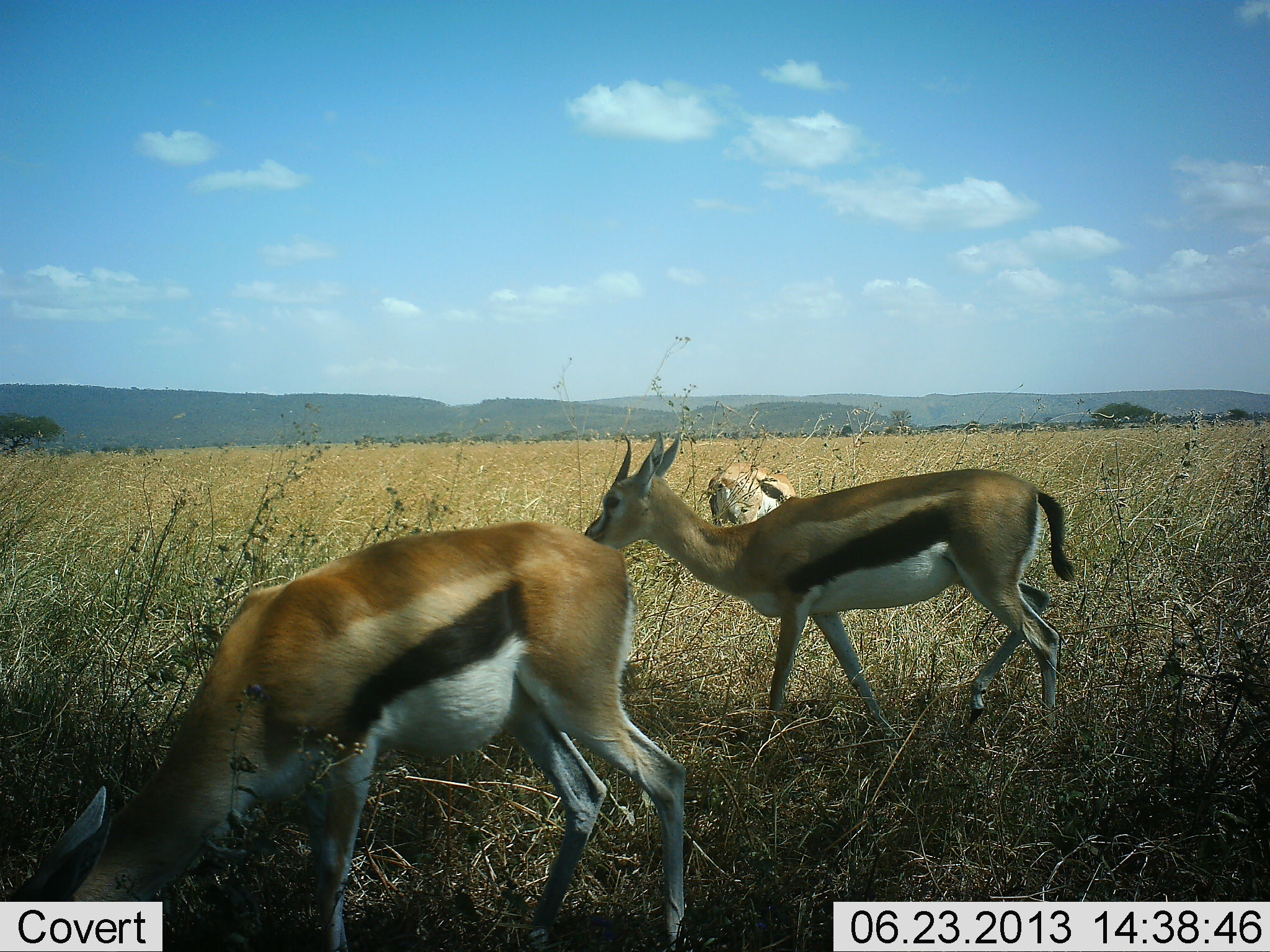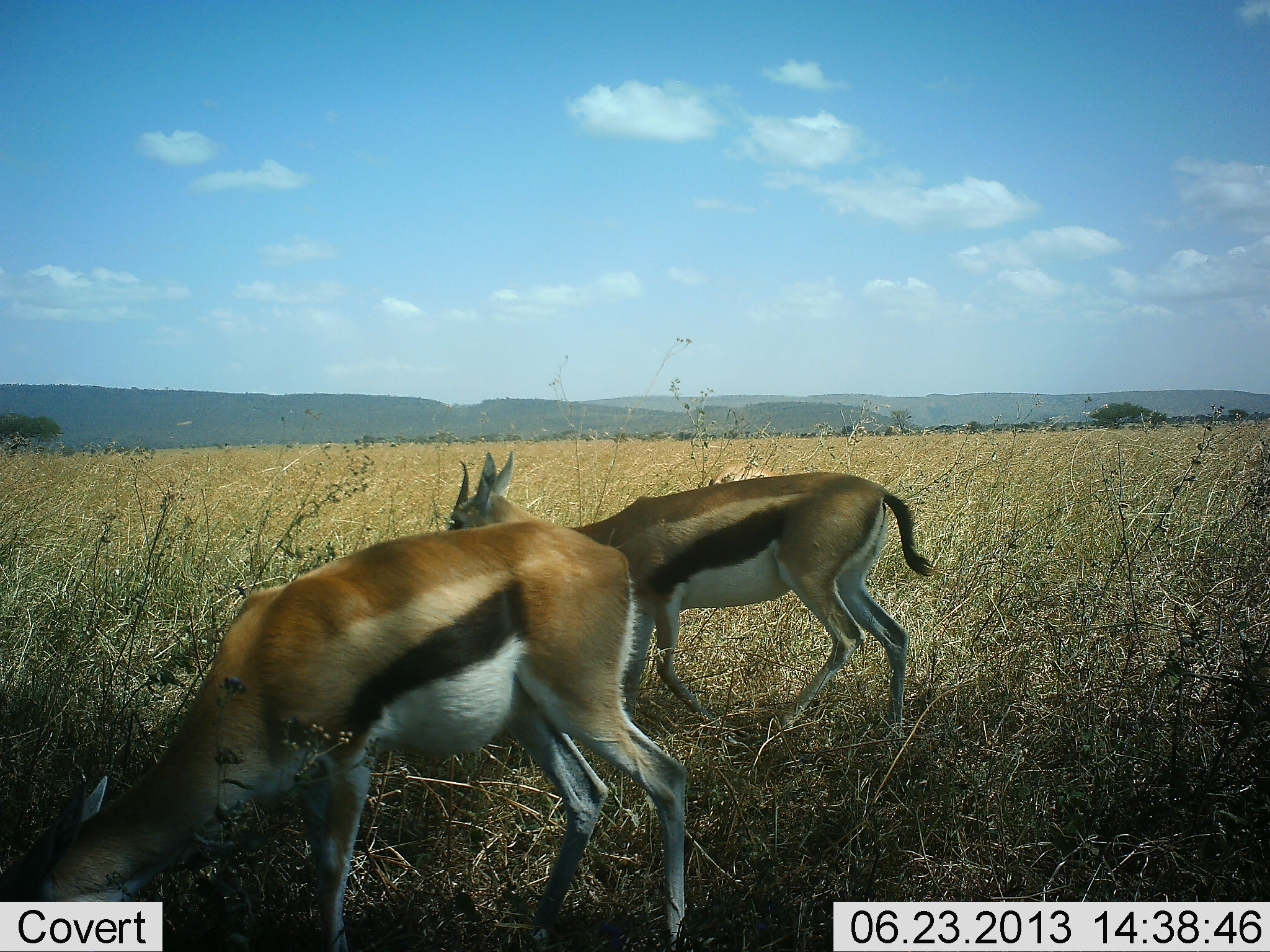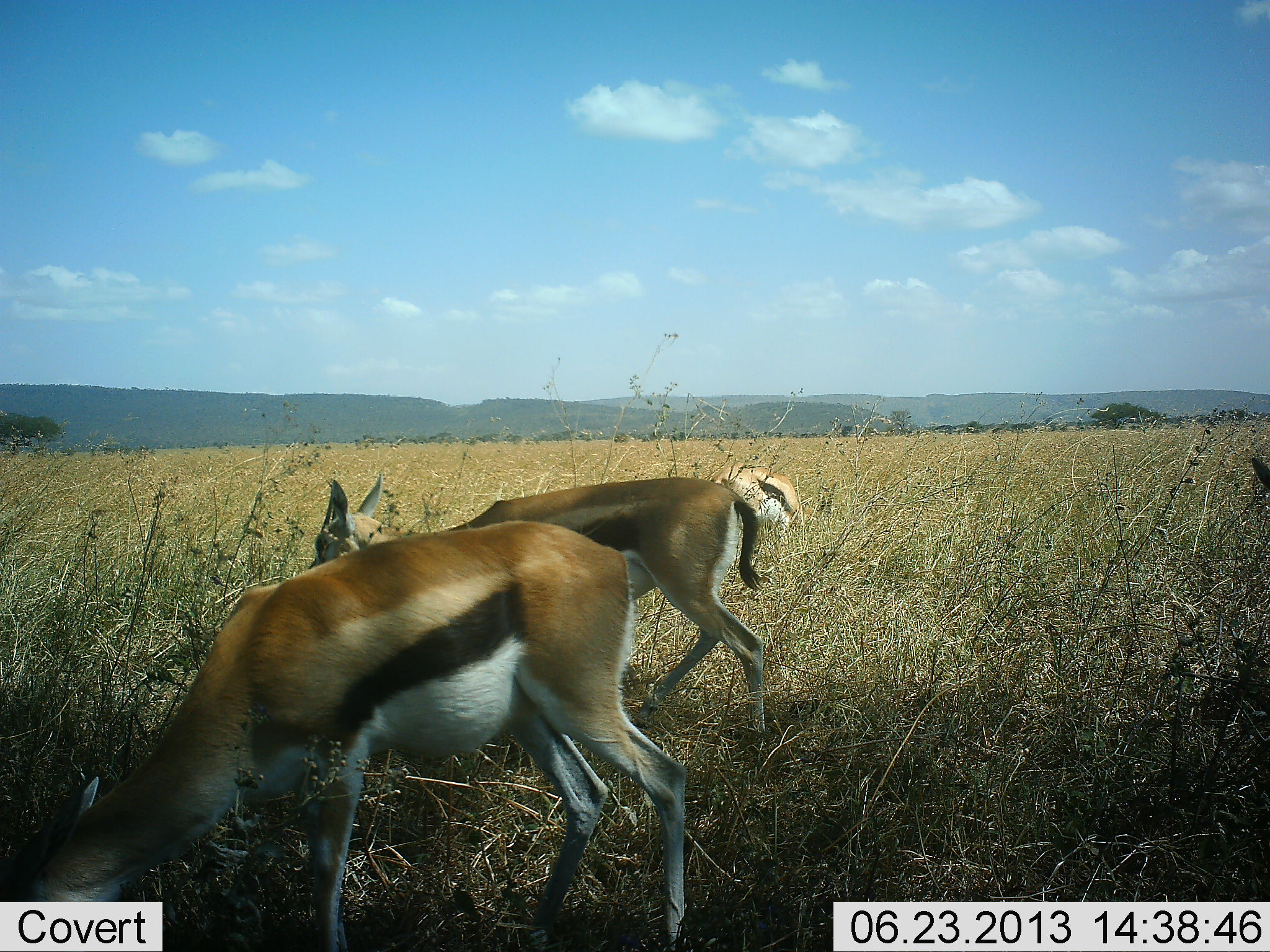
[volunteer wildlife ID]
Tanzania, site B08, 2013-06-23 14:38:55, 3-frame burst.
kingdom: Animalia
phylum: Chordata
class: Mammalia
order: Artiodactyla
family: Bovidae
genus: Eudorcas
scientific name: Eudorcas thomsonii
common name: thomson's gazelle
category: gazellethomsons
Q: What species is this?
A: Gazellethomsons (thomson's gazelle) (Eudorcas thomsonii).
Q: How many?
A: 3.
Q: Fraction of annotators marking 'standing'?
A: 30%.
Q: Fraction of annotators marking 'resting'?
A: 3%.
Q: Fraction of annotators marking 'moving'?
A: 58%.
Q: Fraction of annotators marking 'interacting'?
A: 0%.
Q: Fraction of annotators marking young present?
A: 0%.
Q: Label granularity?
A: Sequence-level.